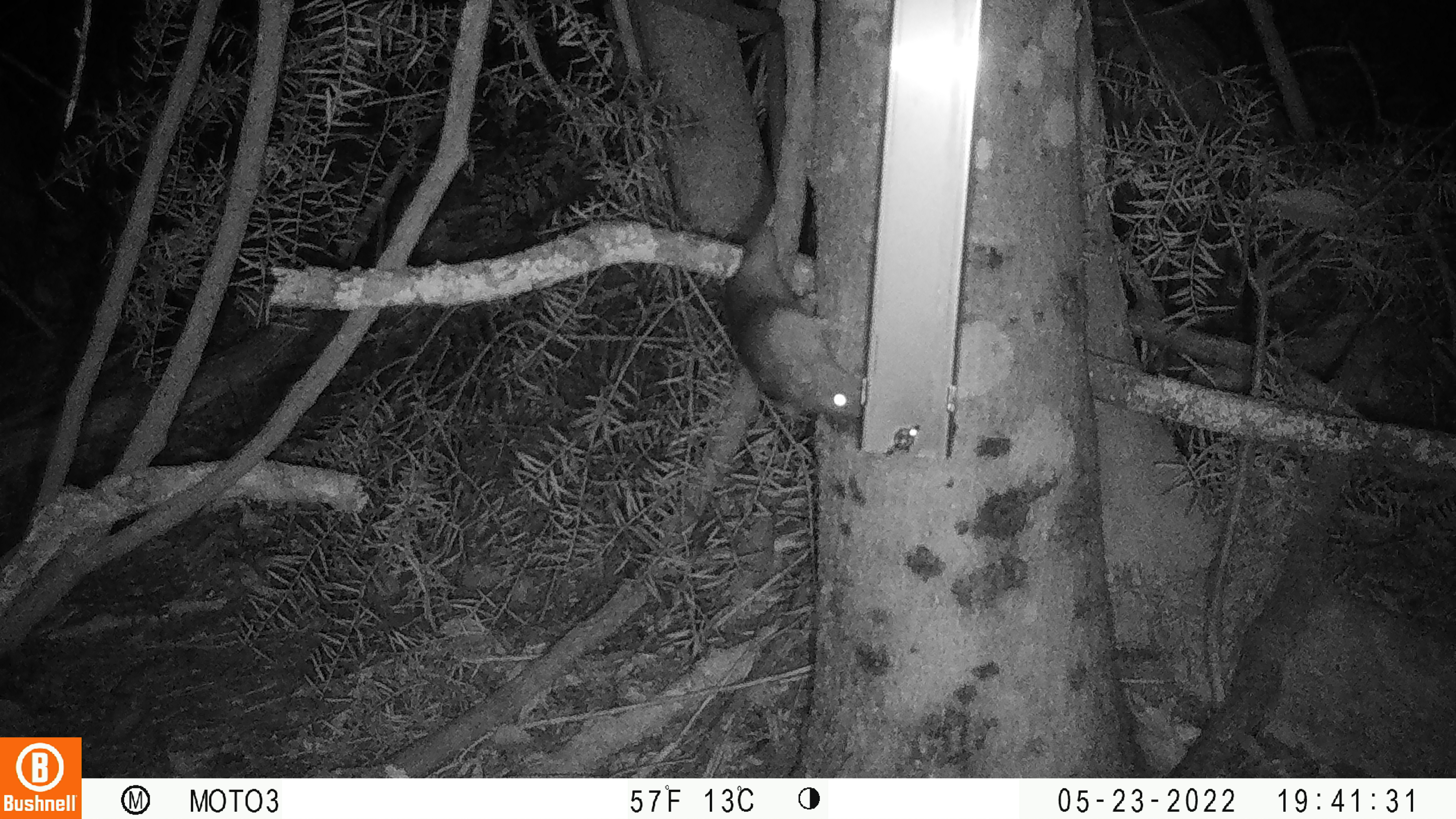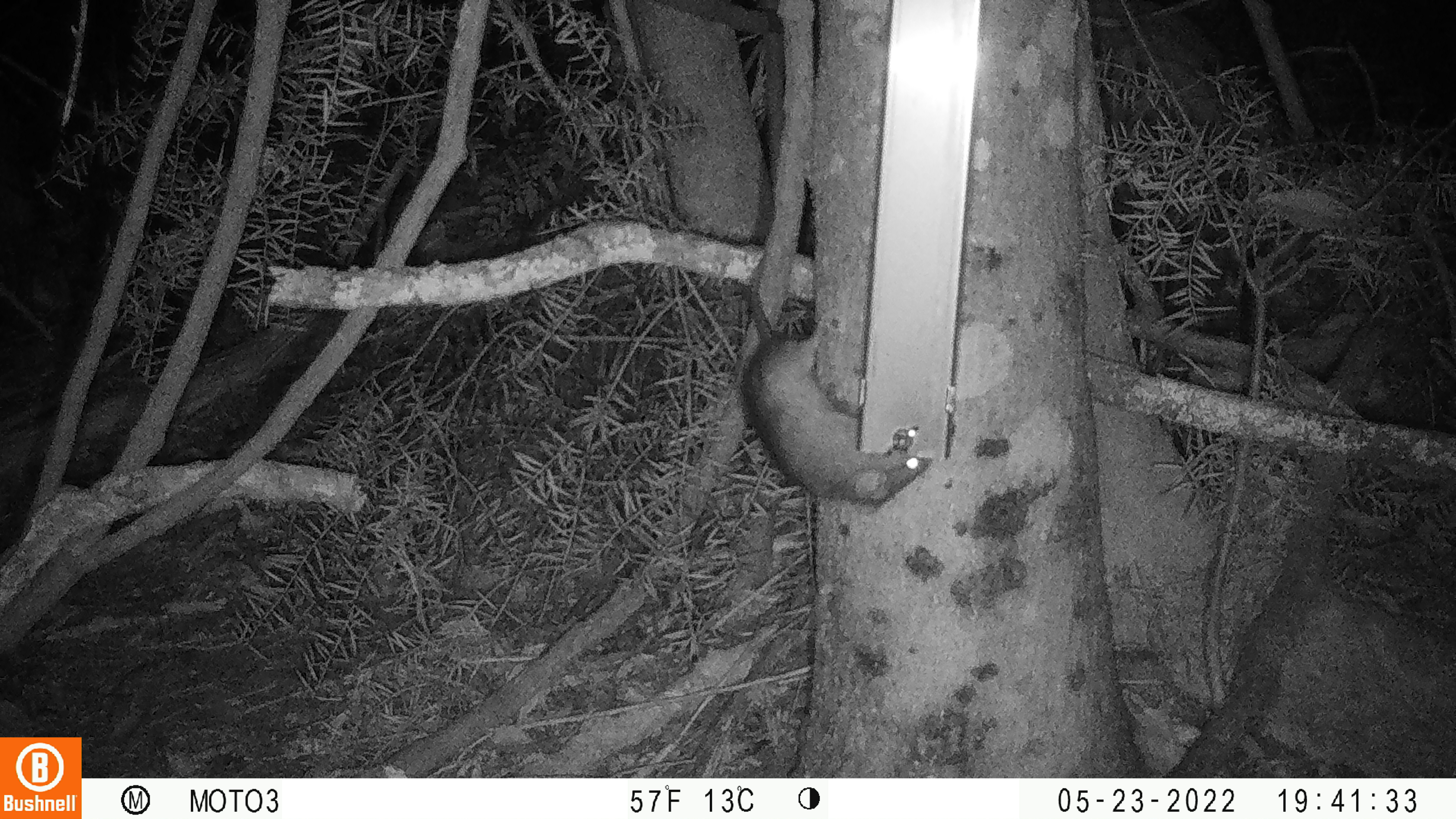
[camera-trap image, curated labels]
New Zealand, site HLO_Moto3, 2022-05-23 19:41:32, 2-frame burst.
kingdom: Animalia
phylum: Chordata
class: Mammalia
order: Rodentia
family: Muridae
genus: Rattus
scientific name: Rattus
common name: rat